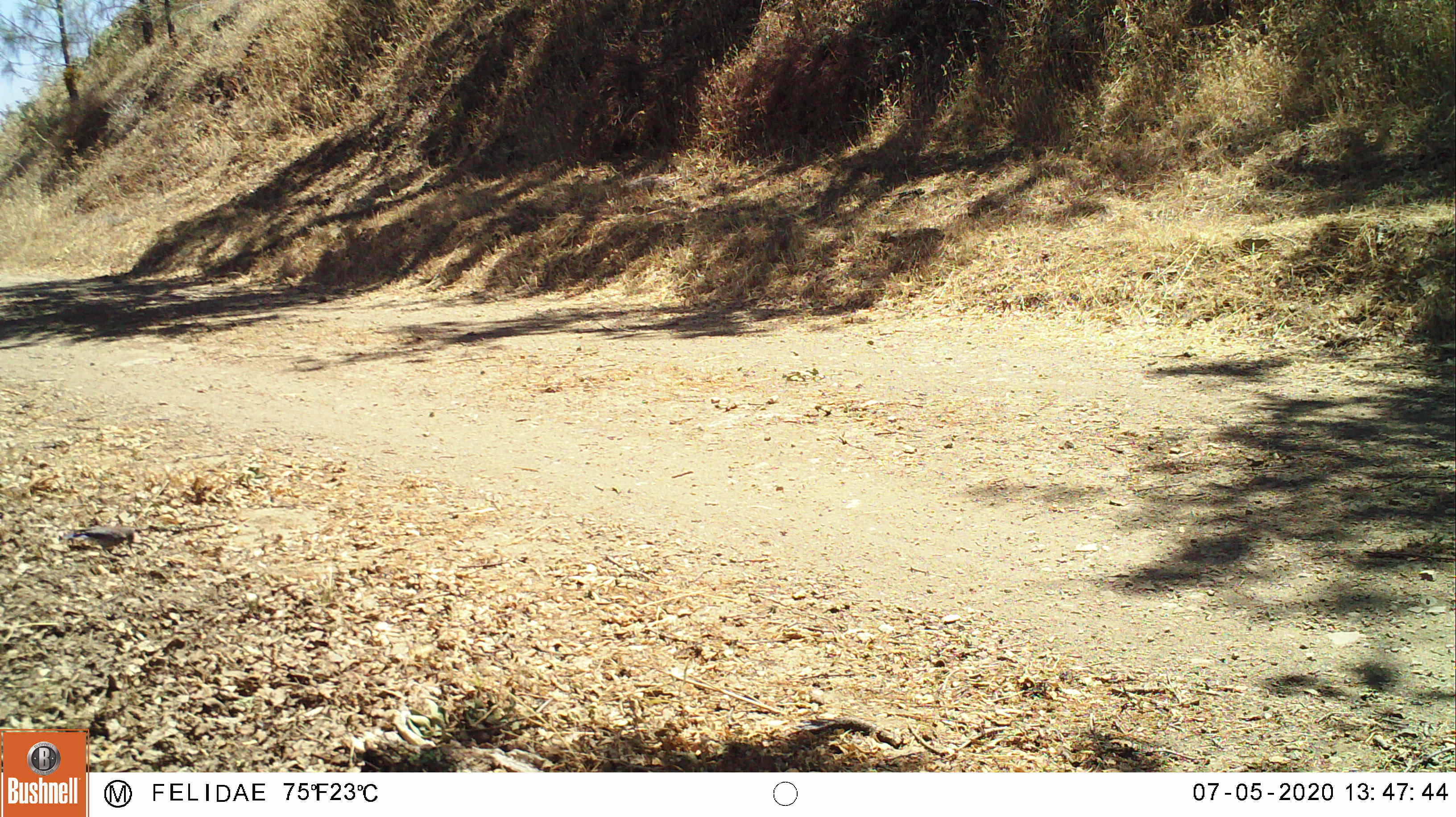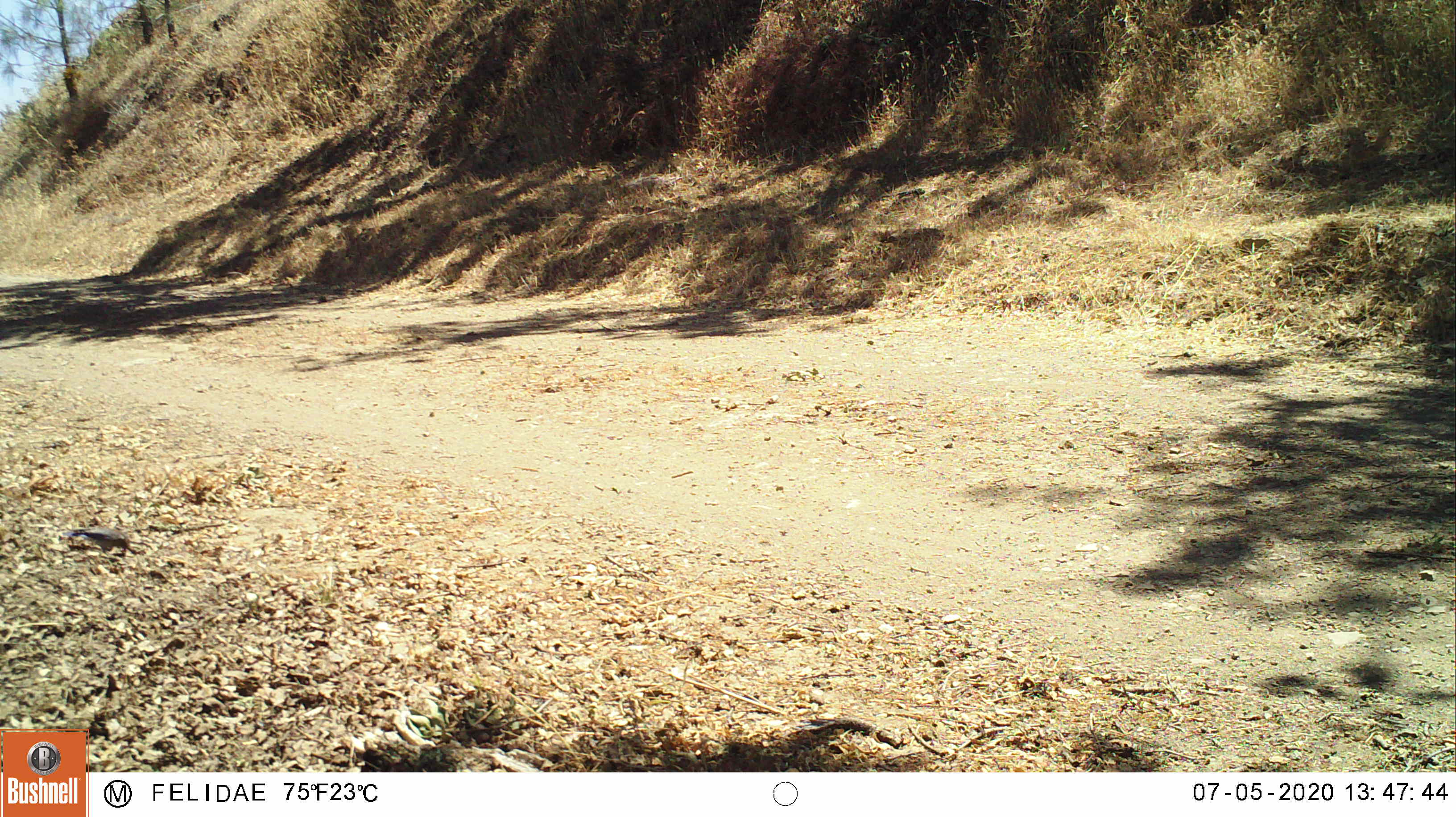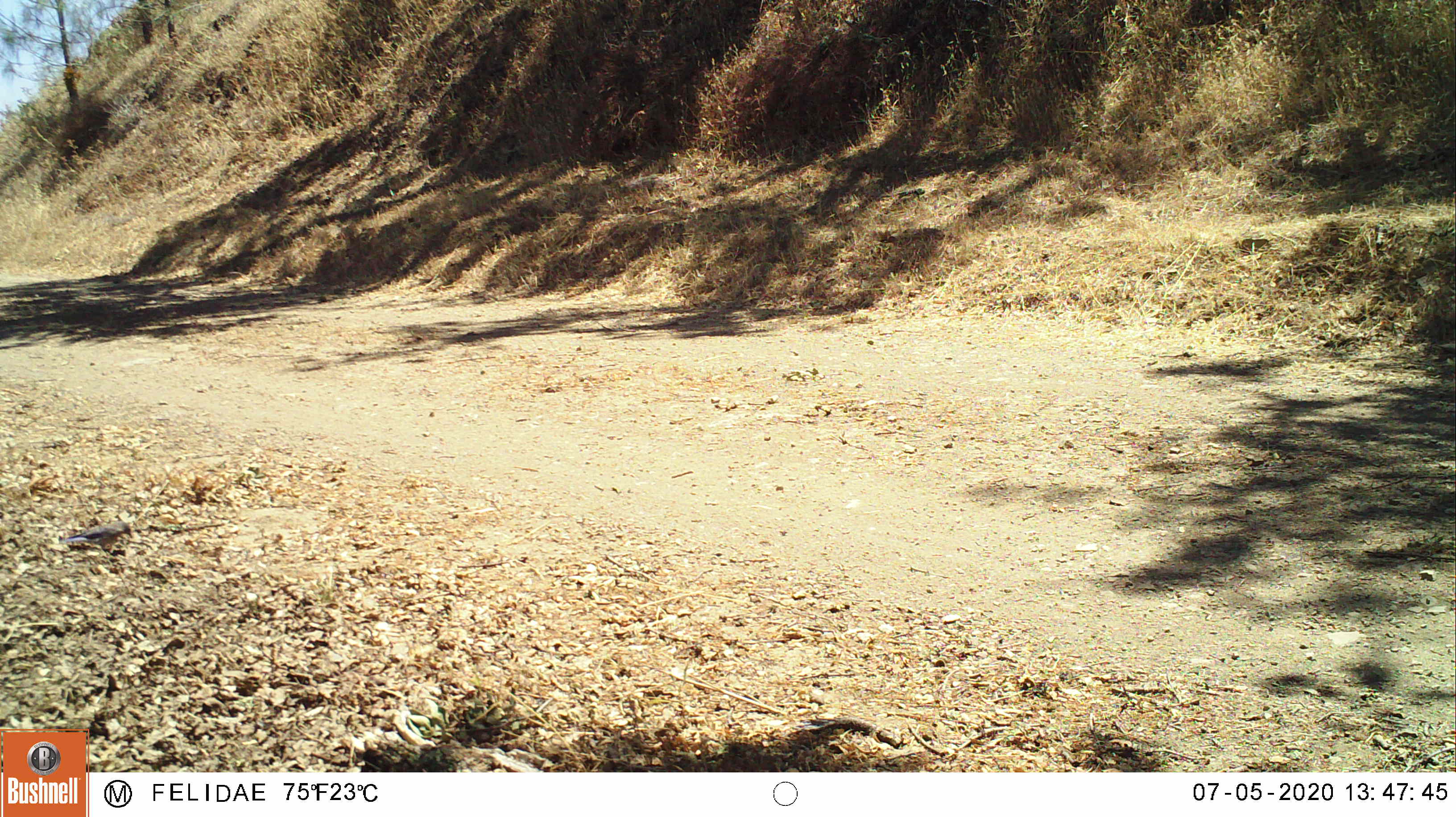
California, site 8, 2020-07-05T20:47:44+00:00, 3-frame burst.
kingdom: Animalia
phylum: Chordata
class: Aves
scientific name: Aves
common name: bird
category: unknown bird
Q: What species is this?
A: Unknown bird (bird) (Aves).